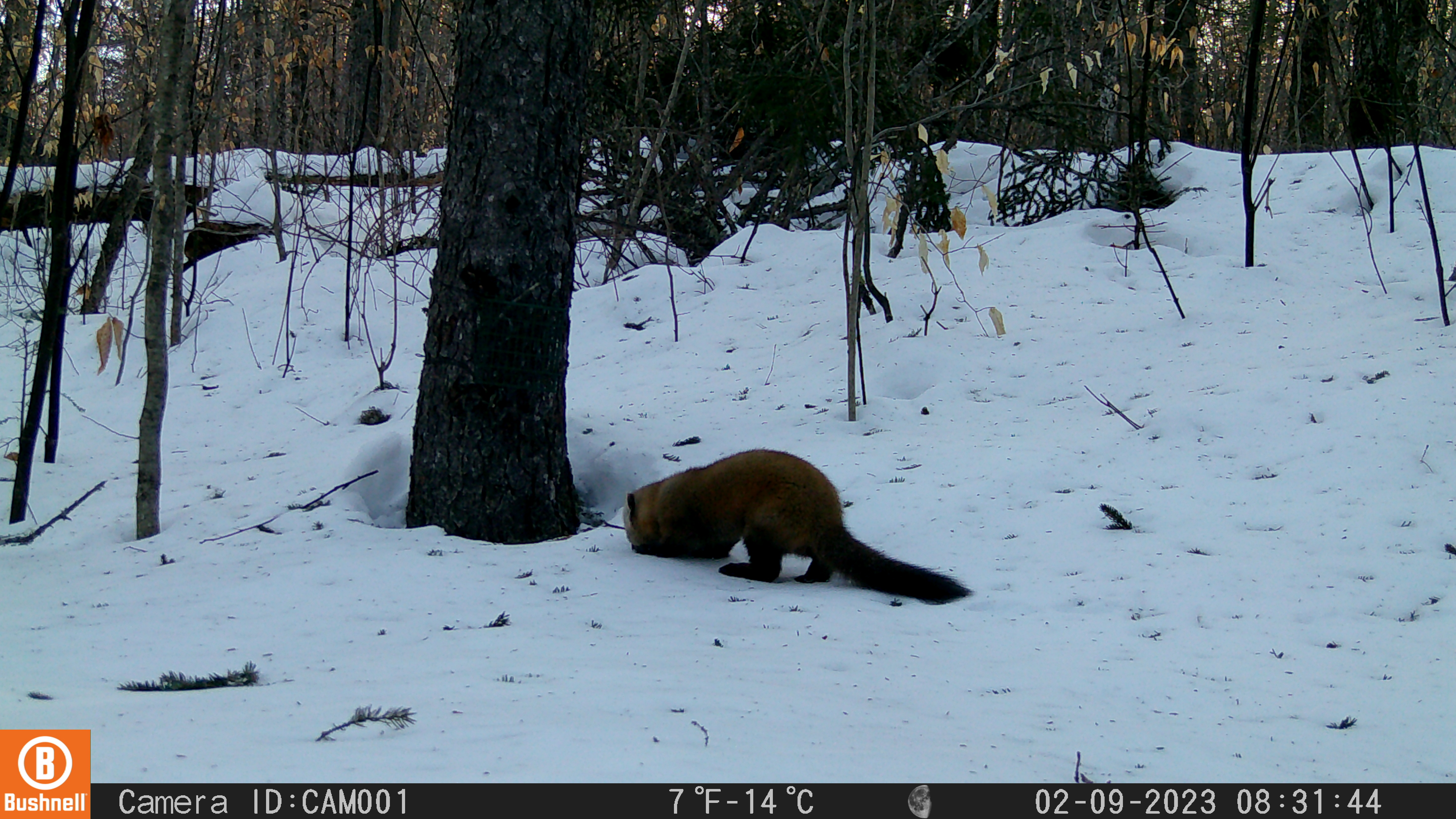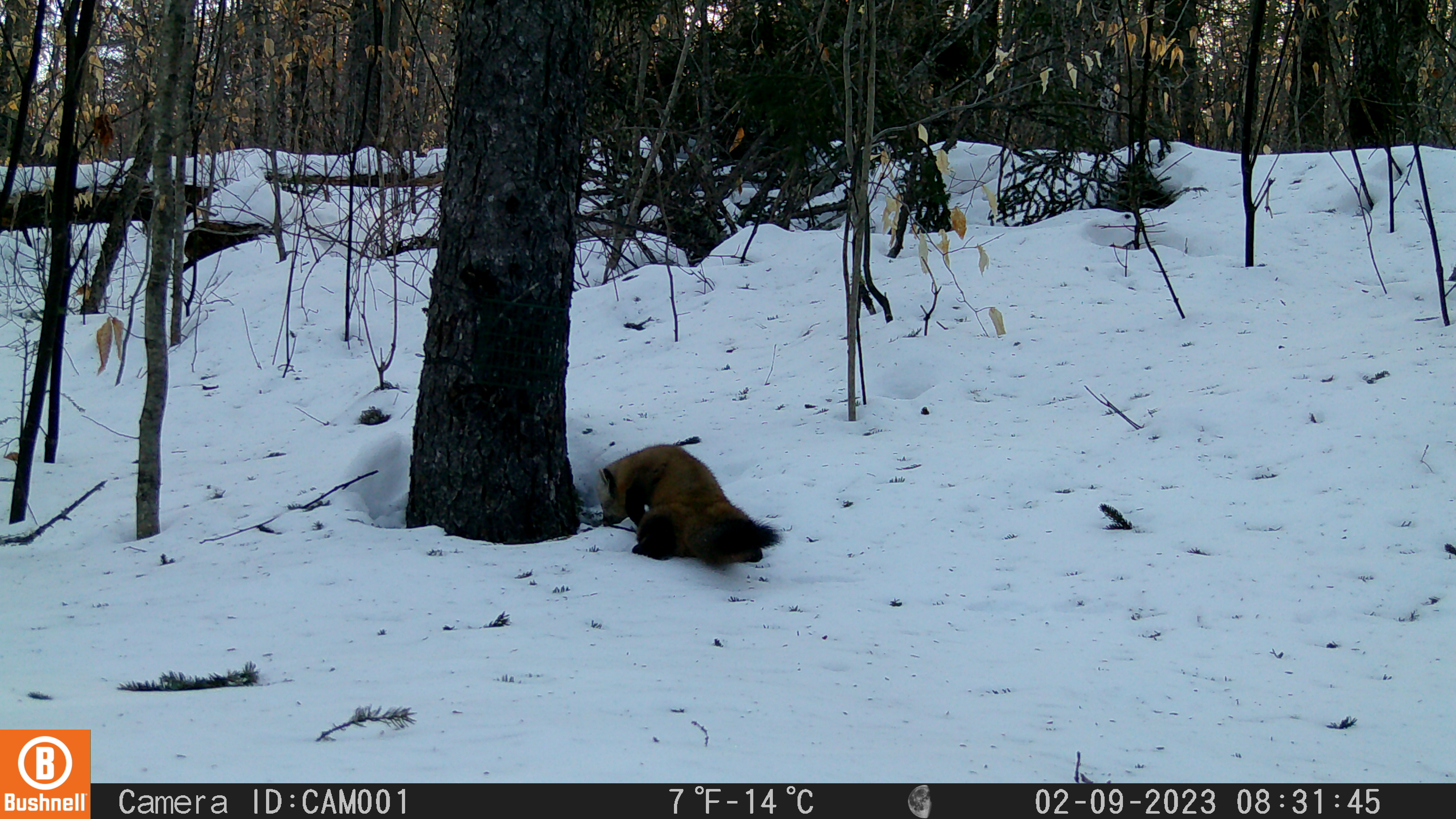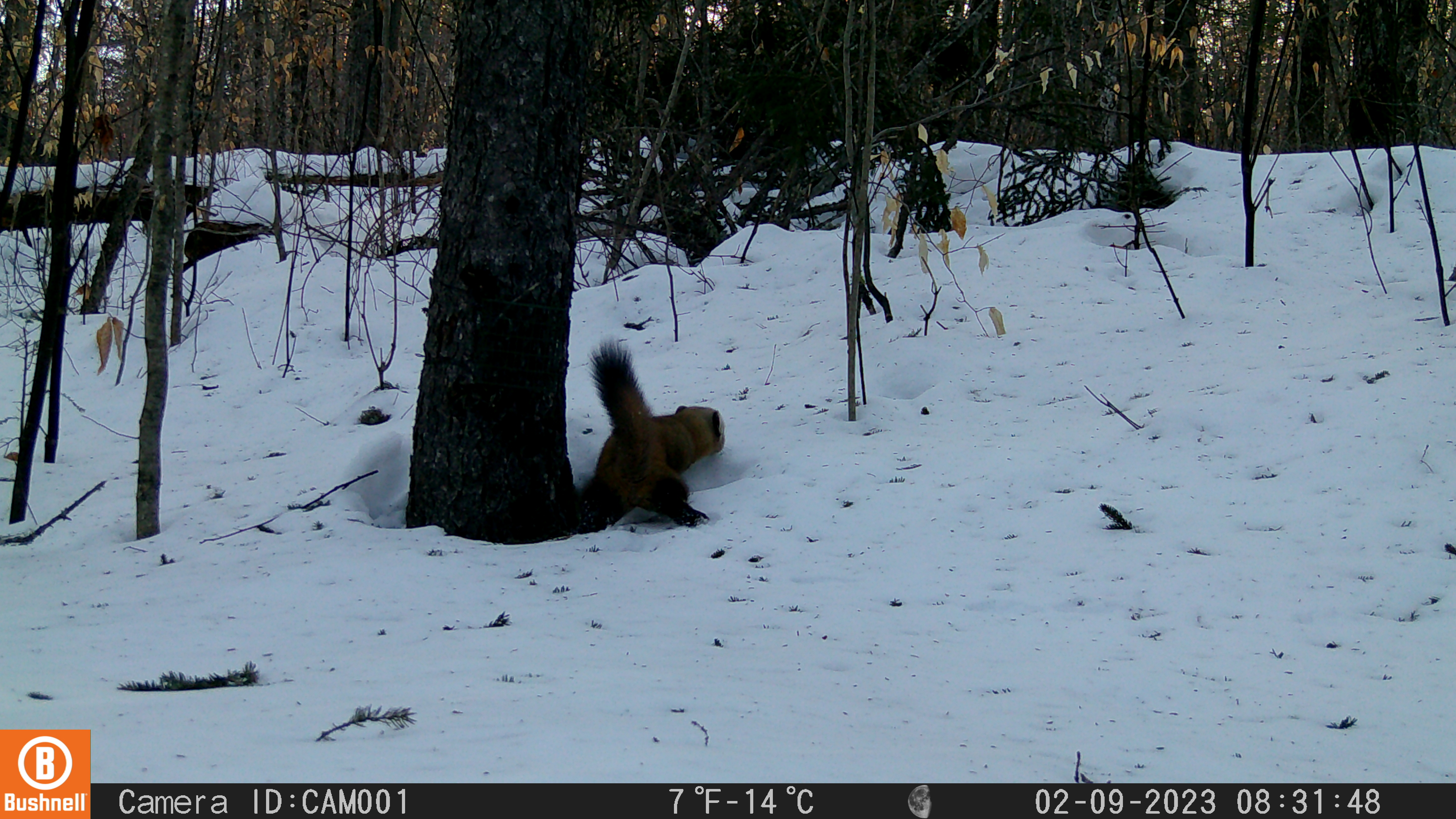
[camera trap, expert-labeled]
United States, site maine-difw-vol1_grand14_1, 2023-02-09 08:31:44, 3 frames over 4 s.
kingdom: Animalia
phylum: Chordata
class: Mammalia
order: Carnivora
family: Mustelidae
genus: Martes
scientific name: Martes americana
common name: american marten